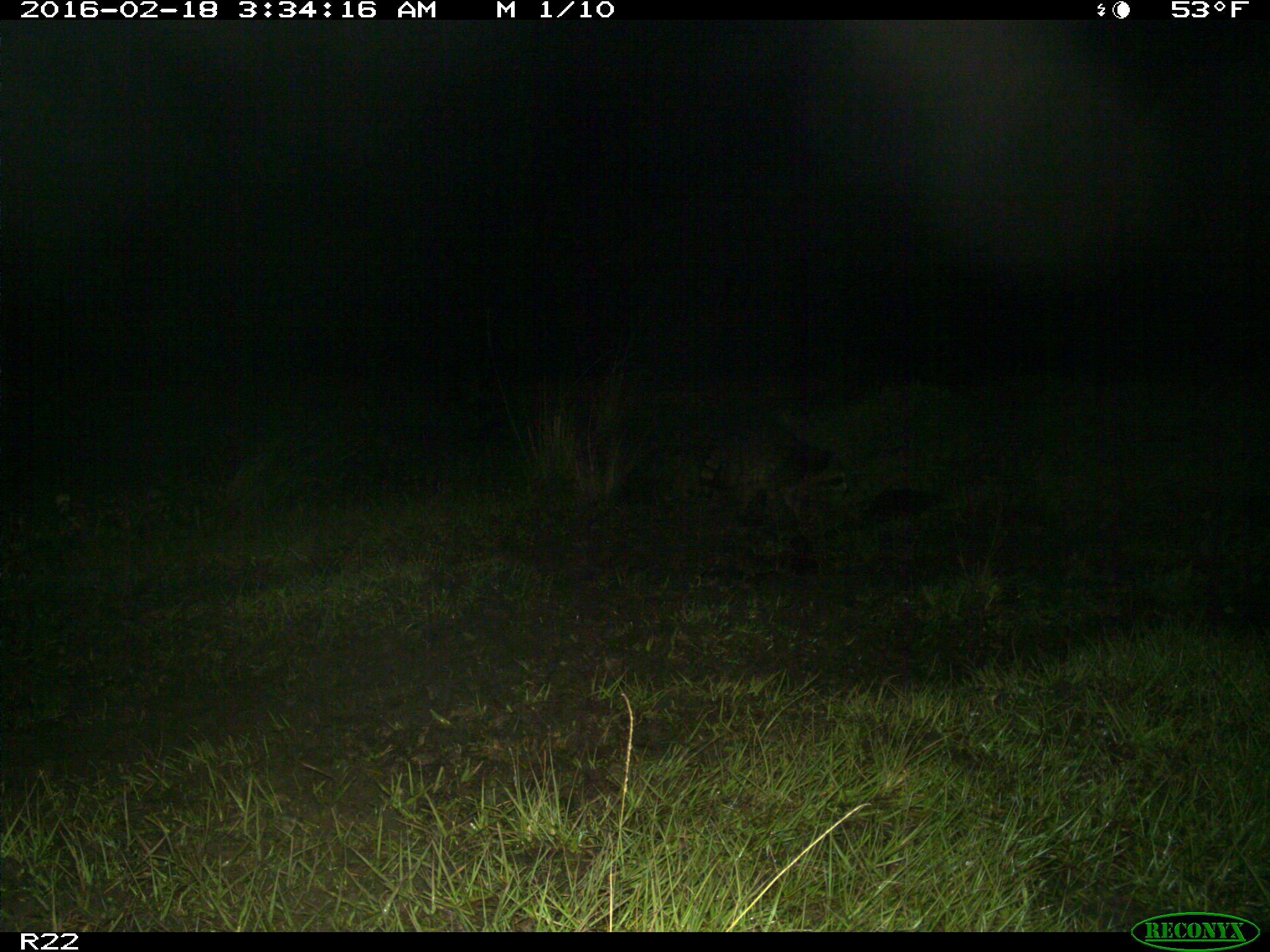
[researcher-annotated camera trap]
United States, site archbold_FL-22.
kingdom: Animalia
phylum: Chordata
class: Mammalia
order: Artiodactyla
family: Bovidae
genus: Bos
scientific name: Bos taurus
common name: domestic cow